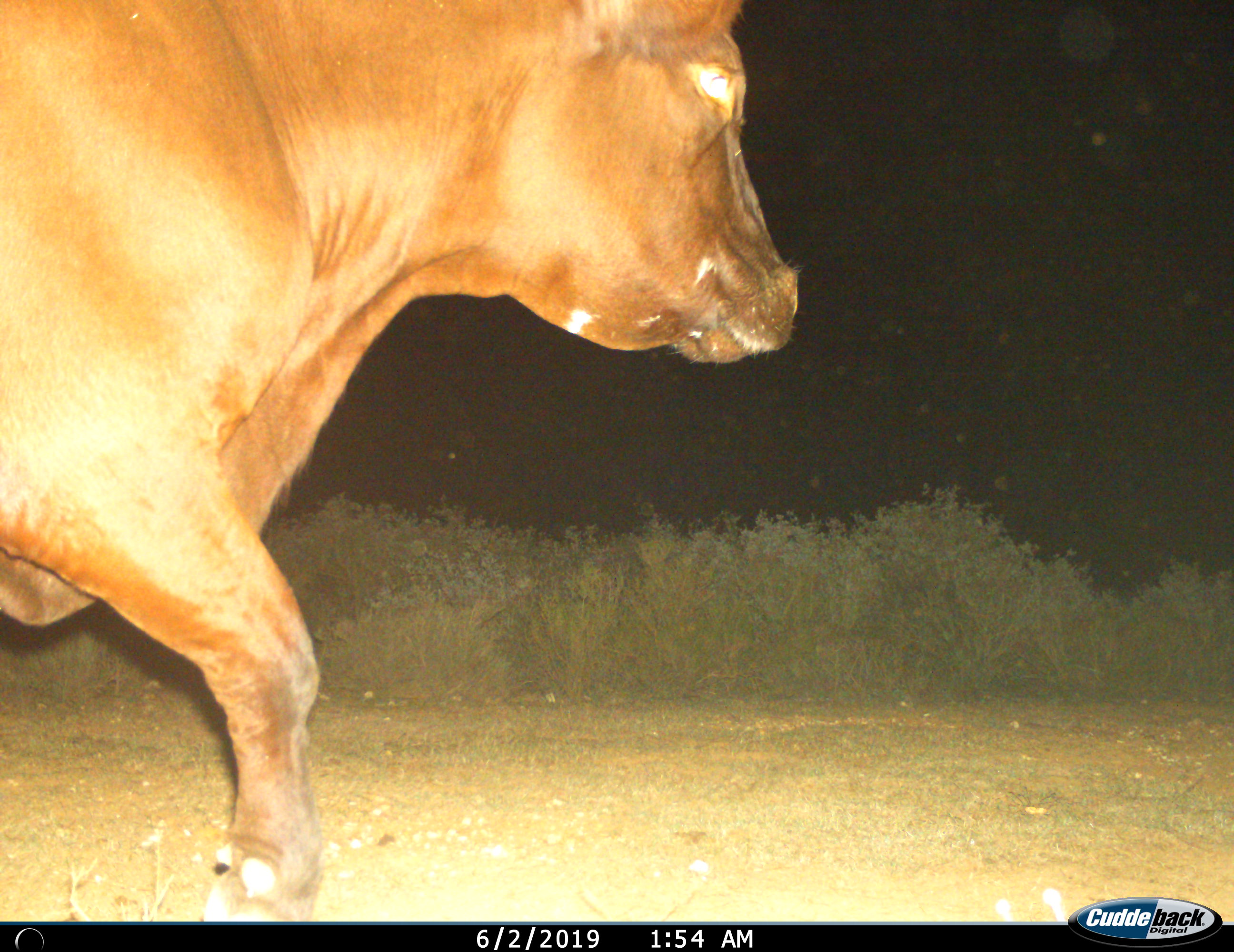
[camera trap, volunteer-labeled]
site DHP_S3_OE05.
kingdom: Animalia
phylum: Chordata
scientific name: Vertebrata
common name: domestic animal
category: domesticanimal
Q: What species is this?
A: Domesticanimal (domestic animal) (Vertebrata).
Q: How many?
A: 1.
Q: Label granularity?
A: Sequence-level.